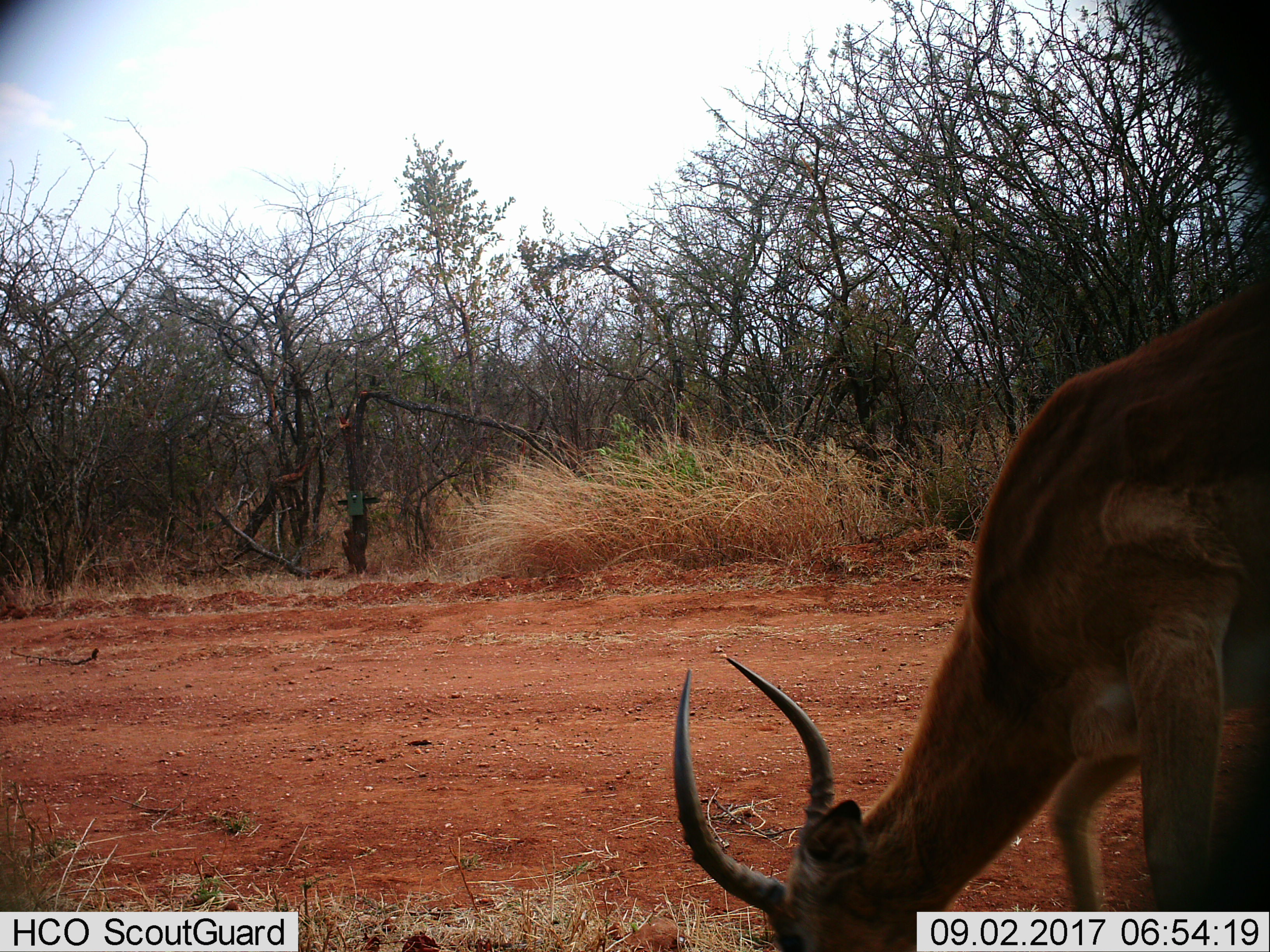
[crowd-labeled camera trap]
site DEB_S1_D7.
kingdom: Animalia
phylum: Chordata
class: Mammalia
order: Artiodactyla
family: Bovidae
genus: Aepyceros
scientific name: Aepyceros melampus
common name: impala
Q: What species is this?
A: Impala (Aepyceros melampus).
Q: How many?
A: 1.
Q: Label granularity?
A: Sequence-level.